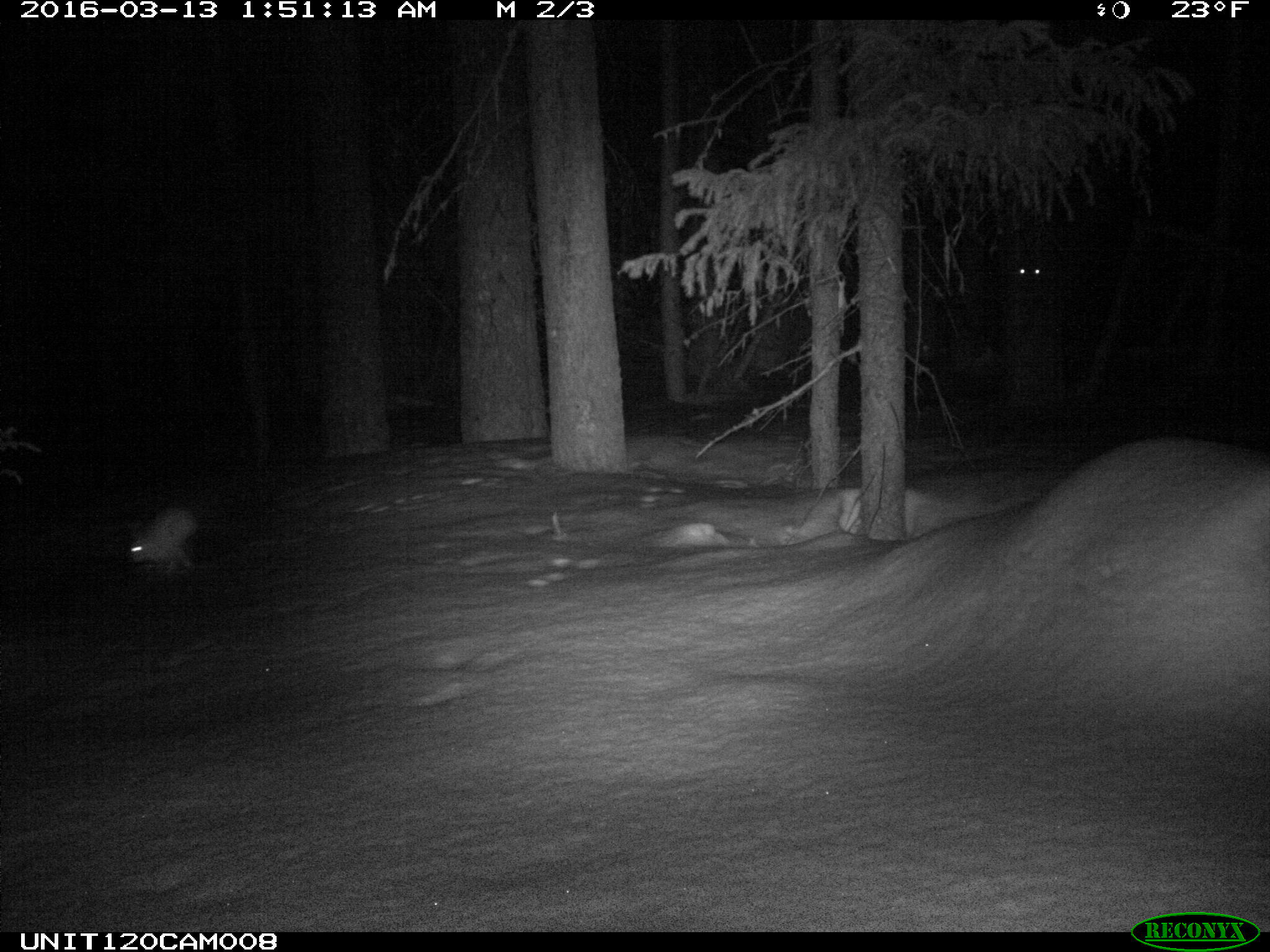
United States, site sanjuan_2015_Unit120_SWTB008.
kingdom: Animalia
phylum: Chordata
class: Mammalia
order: Lagomorpha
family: Leporidae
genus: Lepus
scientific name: Lepus americanus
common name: snowshoe hare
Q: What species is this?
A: Lepus americanus (snowshoe hare).